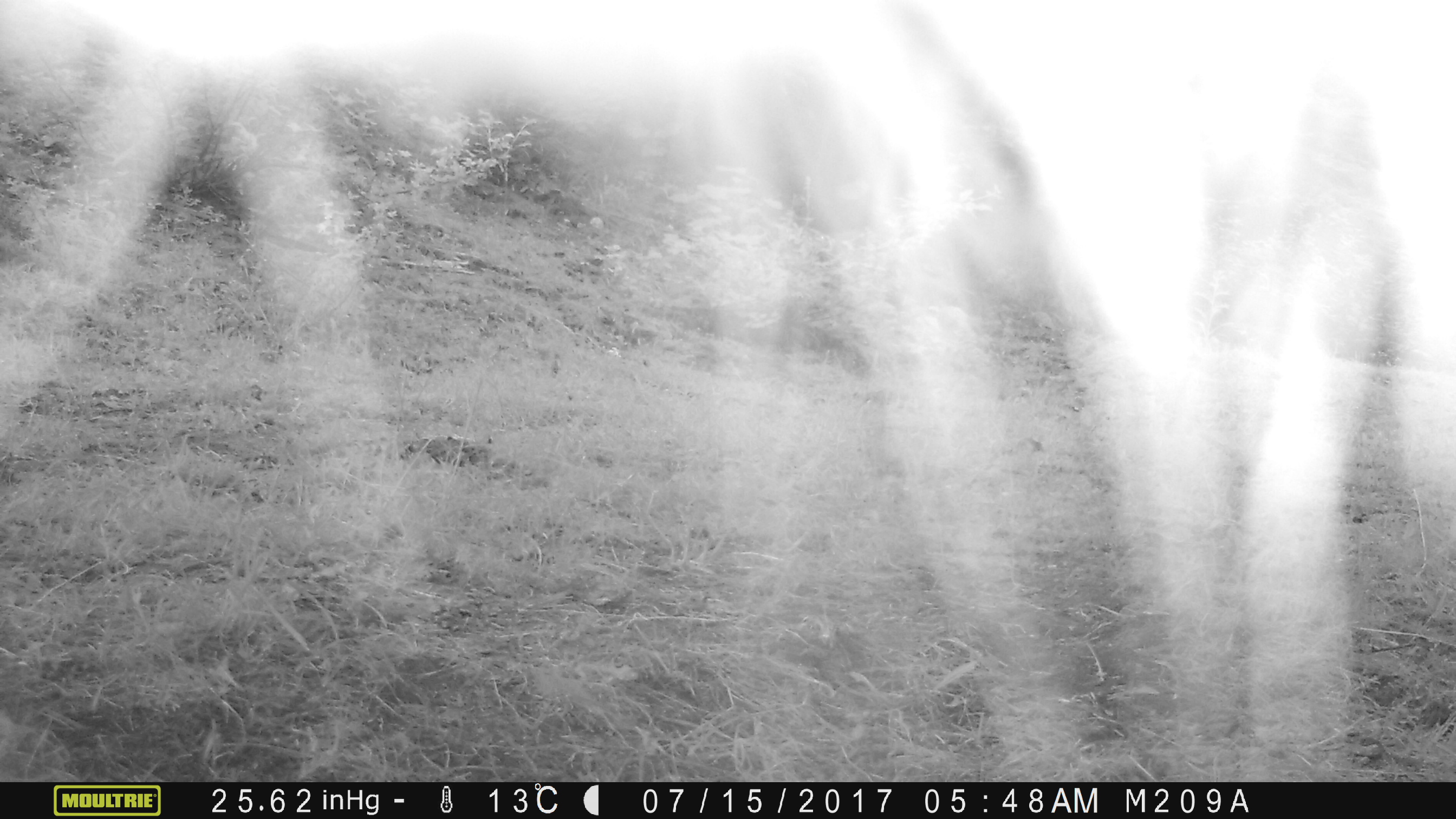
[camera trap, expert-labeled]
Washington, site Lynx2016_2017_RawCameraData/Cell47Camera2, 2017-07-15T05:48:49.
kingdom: Animalia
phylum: Chordata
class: Mammalia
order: Artiodactyla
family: Bovidae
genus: Bos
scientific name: Bos taurus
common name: domestic cattle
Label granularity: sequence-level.